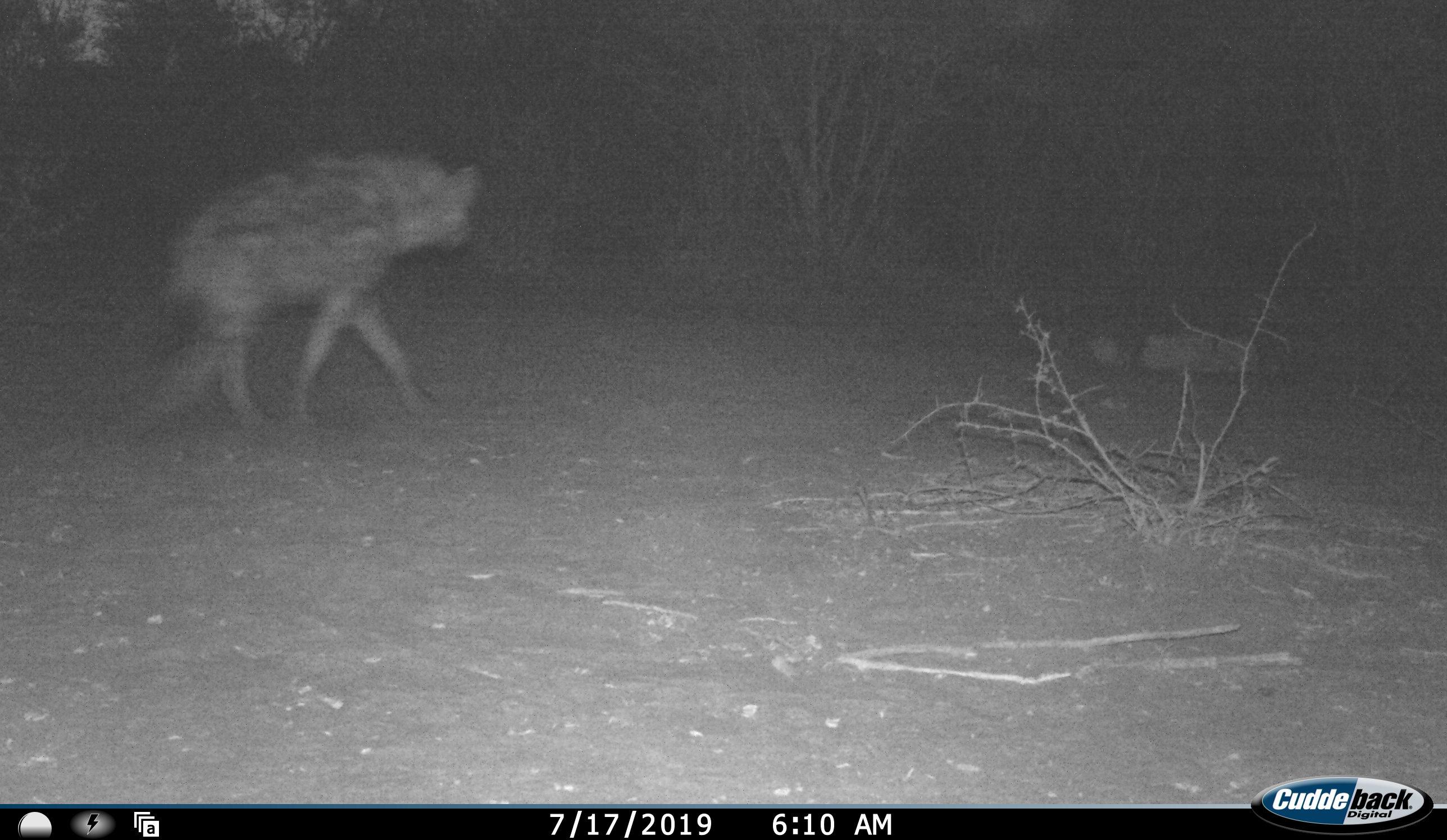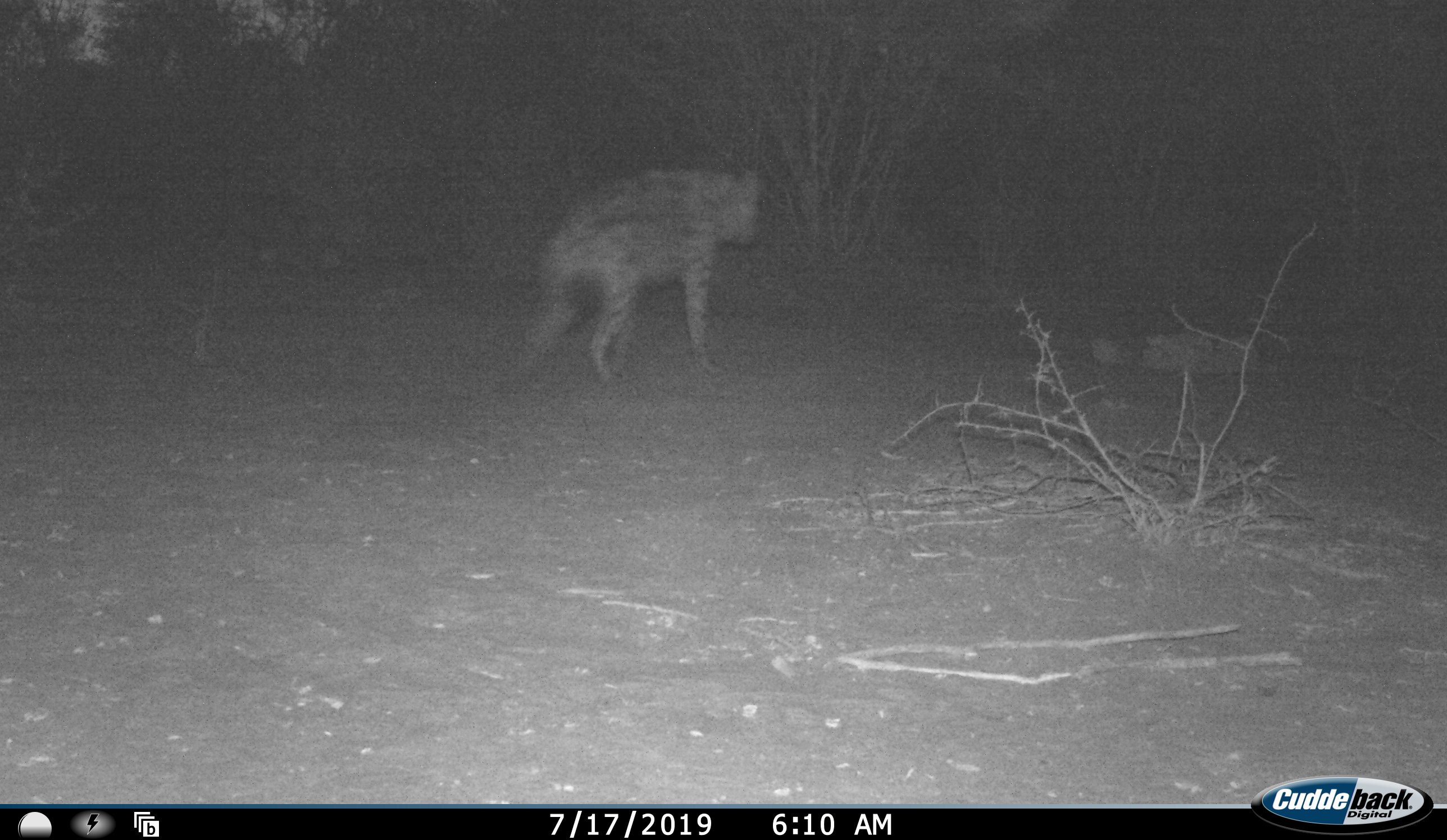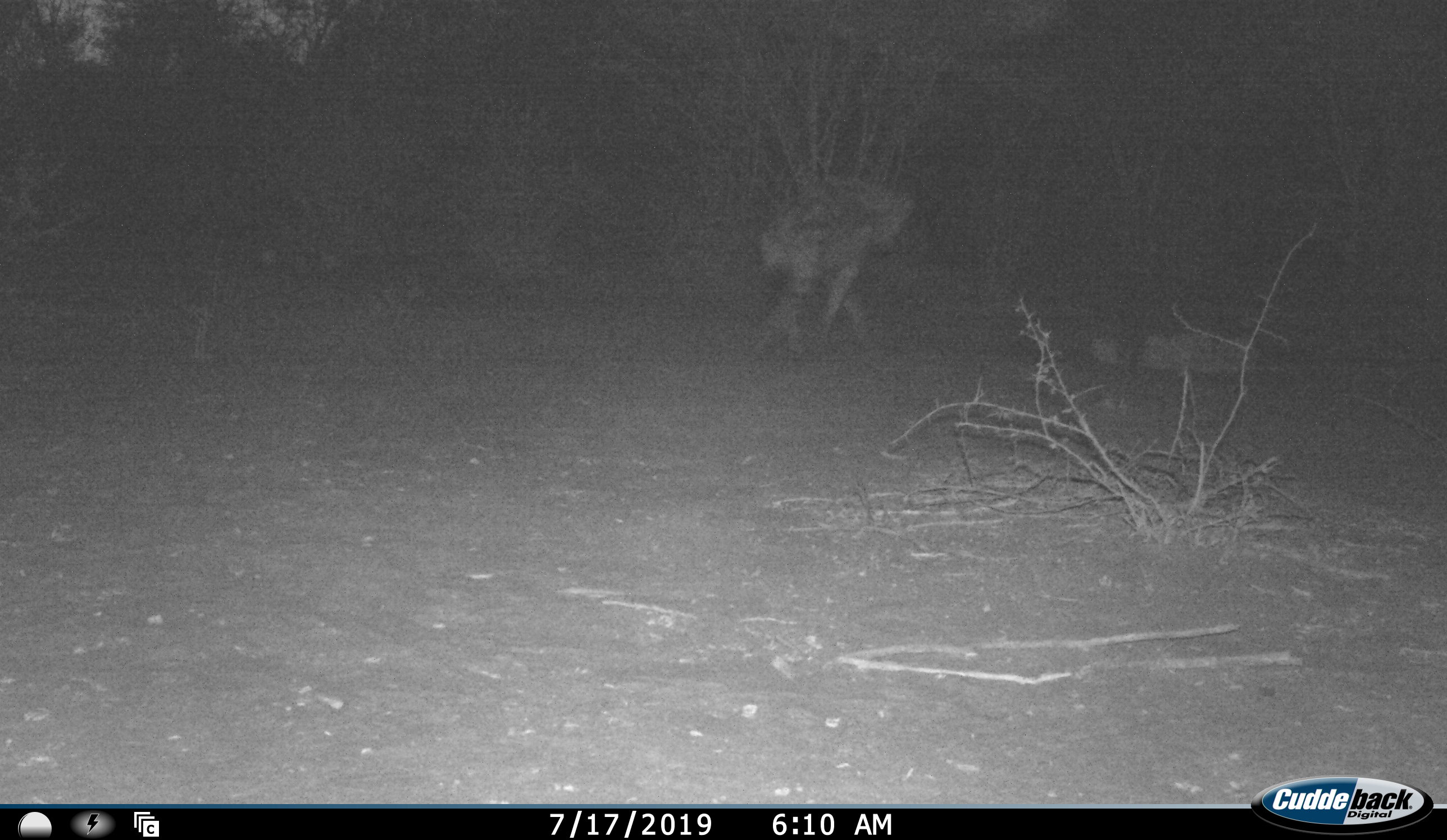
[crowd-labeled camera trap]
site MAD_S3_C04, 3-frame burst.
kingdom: Animalia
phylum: Chordata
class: Mammalia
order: Carnivora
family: Hyaenidae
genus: Crocuta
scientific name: Crocuta crocuta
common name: spotted hyena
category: hyenaspotted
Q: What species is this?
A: Hyenaspotted (spotted hyena) (Crocuta crocuta).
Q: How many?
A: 1.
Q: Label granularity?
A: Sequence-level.